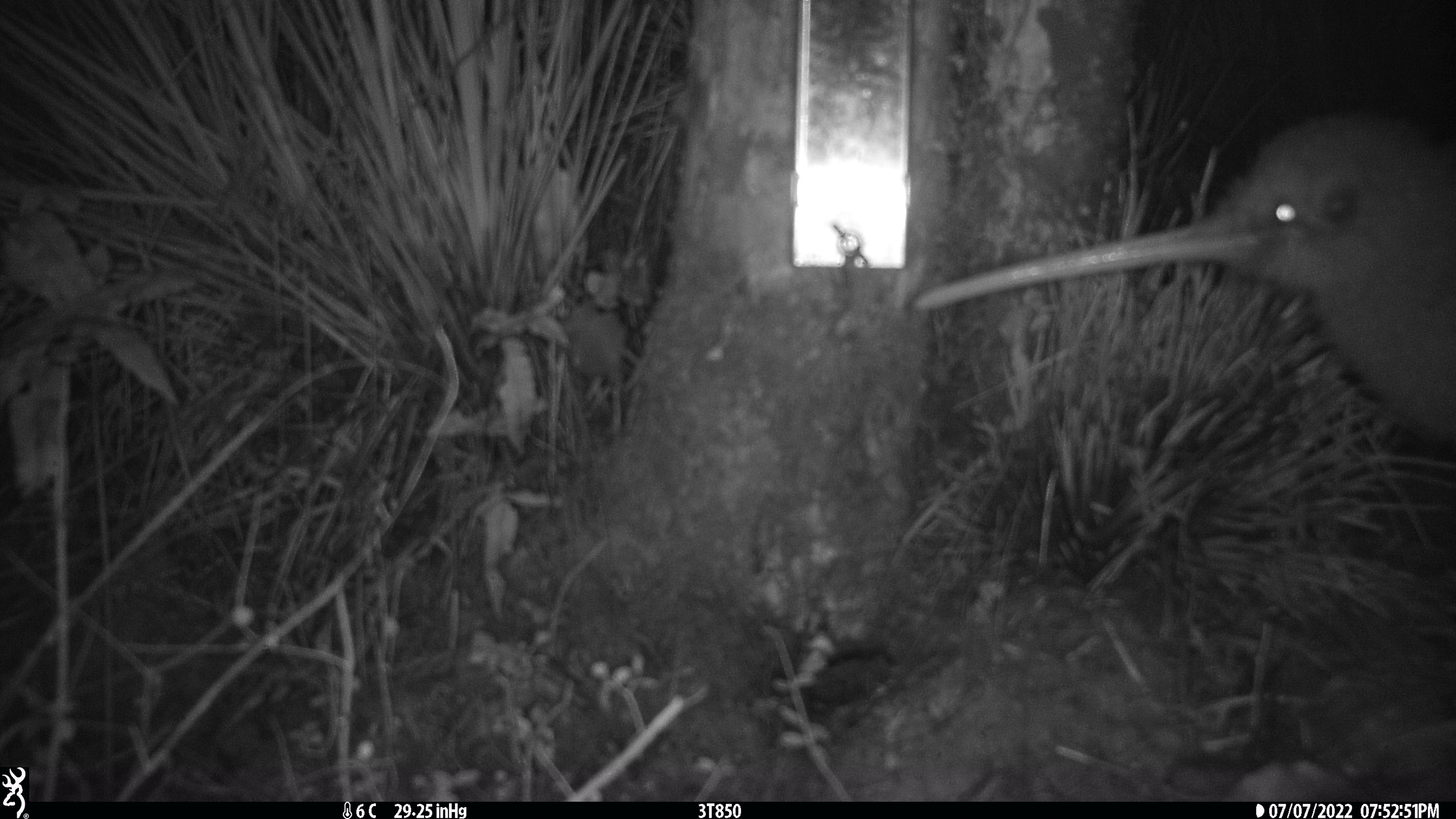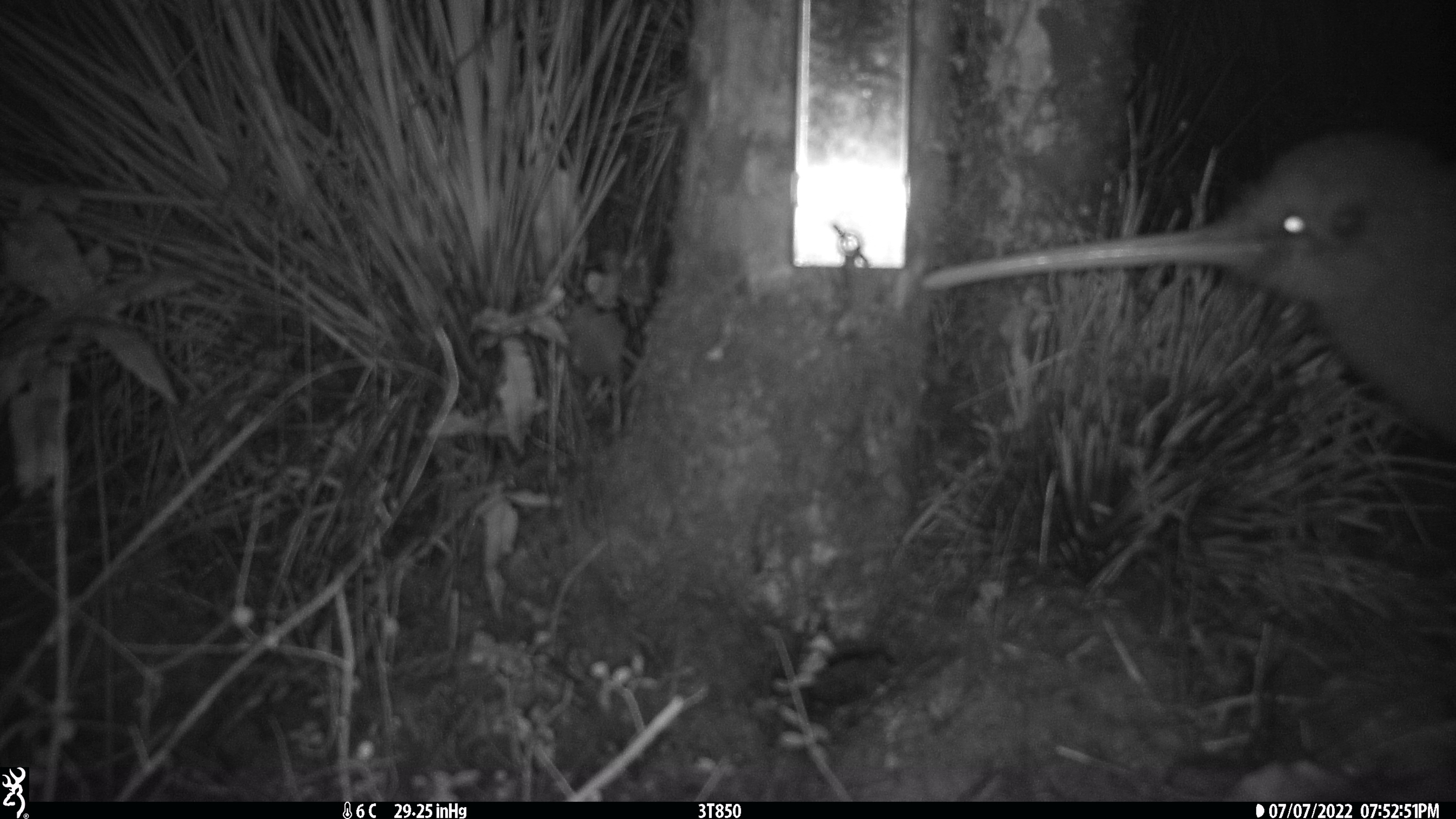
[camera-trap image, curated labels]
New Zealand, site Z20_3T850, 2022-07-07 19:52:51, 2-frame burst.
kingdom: Animalia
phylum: Chordata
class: Aves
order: Apterygiformes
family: Apterygidae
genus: Apteryx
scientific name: Apteryx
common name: kiwi